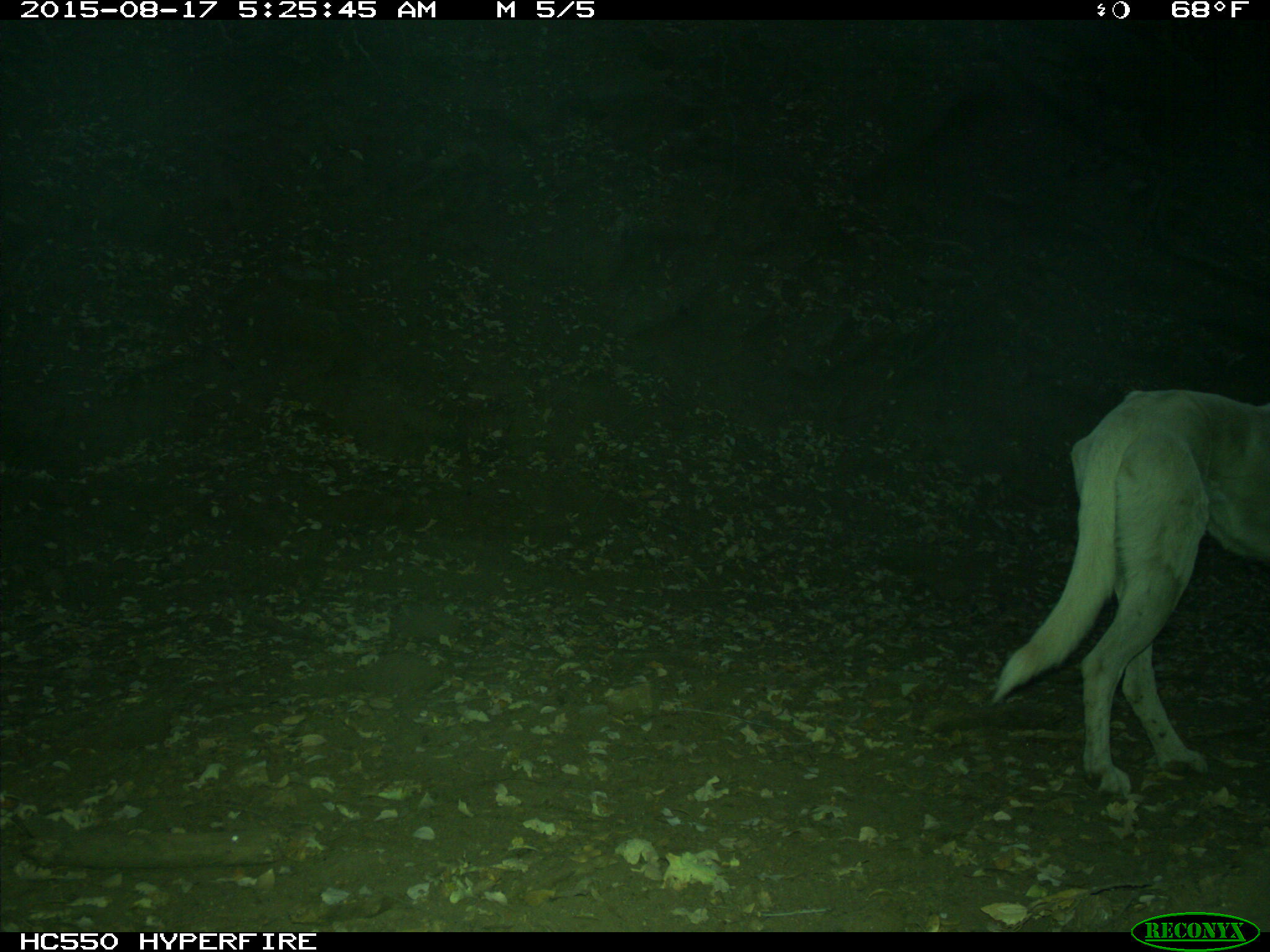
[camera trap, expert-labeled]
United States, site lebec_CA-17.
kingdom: Animalia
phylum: Chordata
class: Mammalia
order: Carnivora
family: Canidae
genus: Canis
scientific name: Canis familiaris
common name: domestic dog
Canis familiaris (domestic dog).